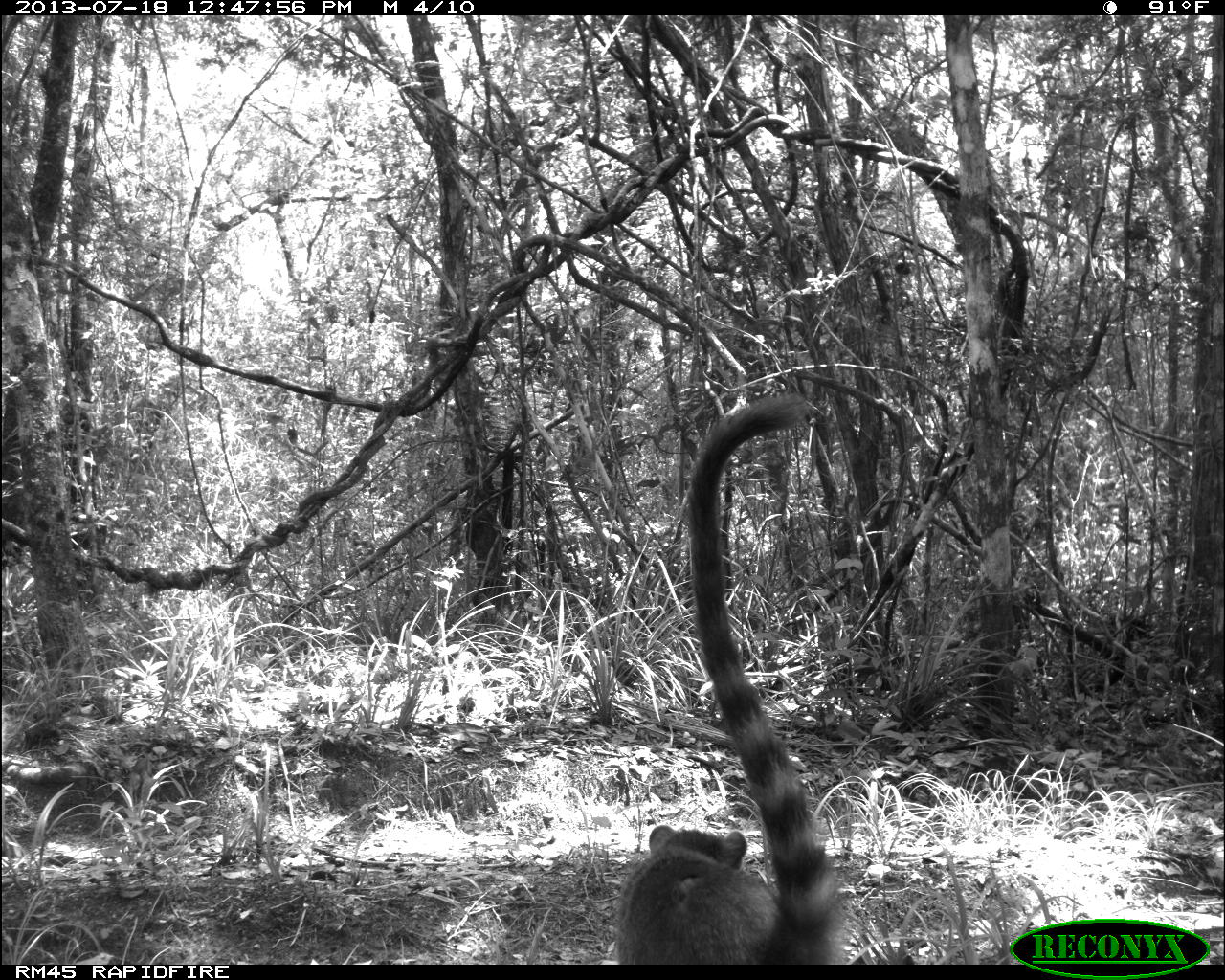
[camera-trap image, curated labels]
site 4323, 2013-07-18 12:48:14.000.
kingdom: Animalia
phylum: Chordata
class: Mammalia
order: Carnivora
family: Procyonidae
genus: Nasua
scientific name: Nasua narica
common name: white-nosed coati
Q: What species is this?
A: Nasua narica (white-nosed coati).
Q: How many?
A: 4.